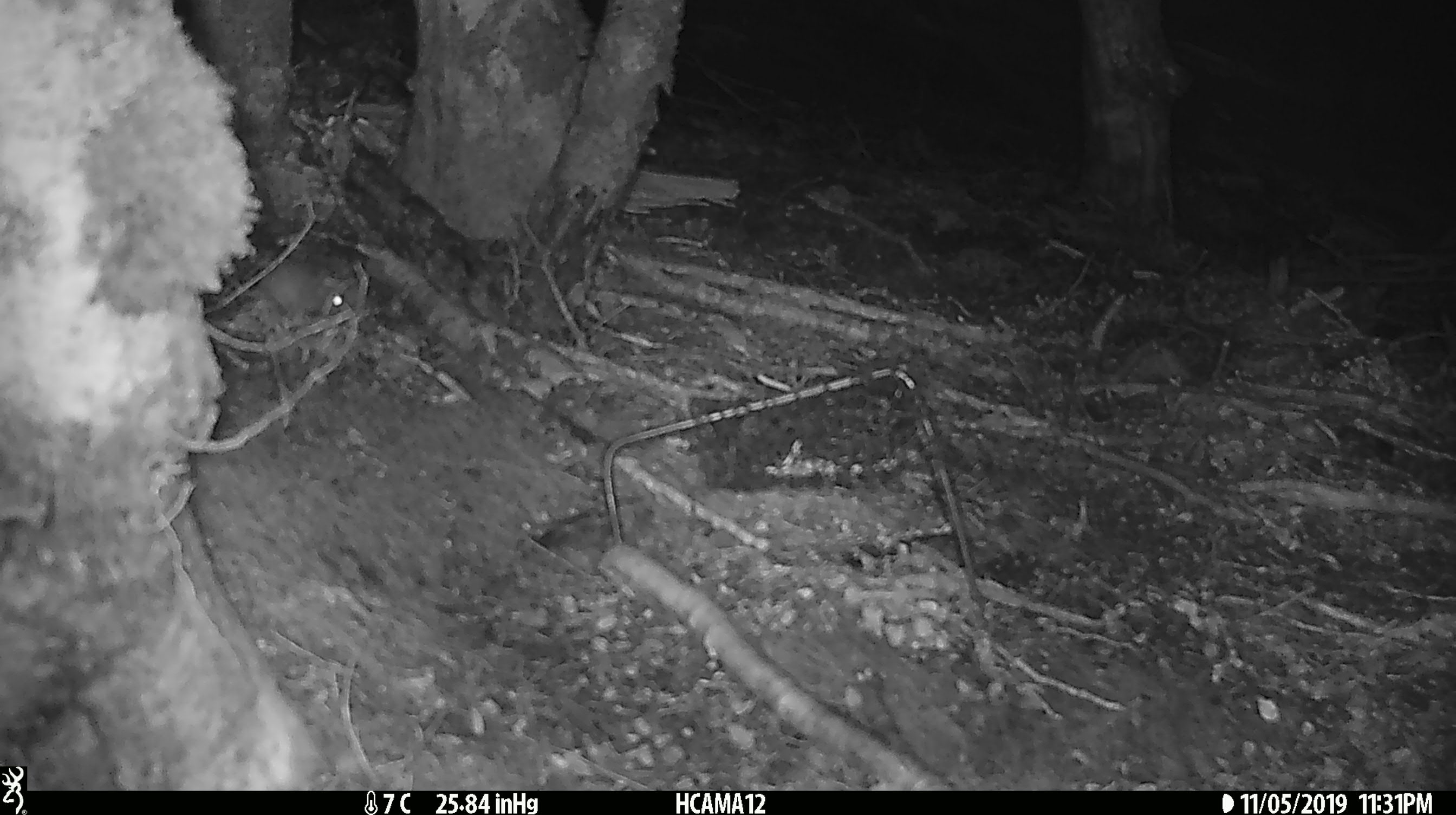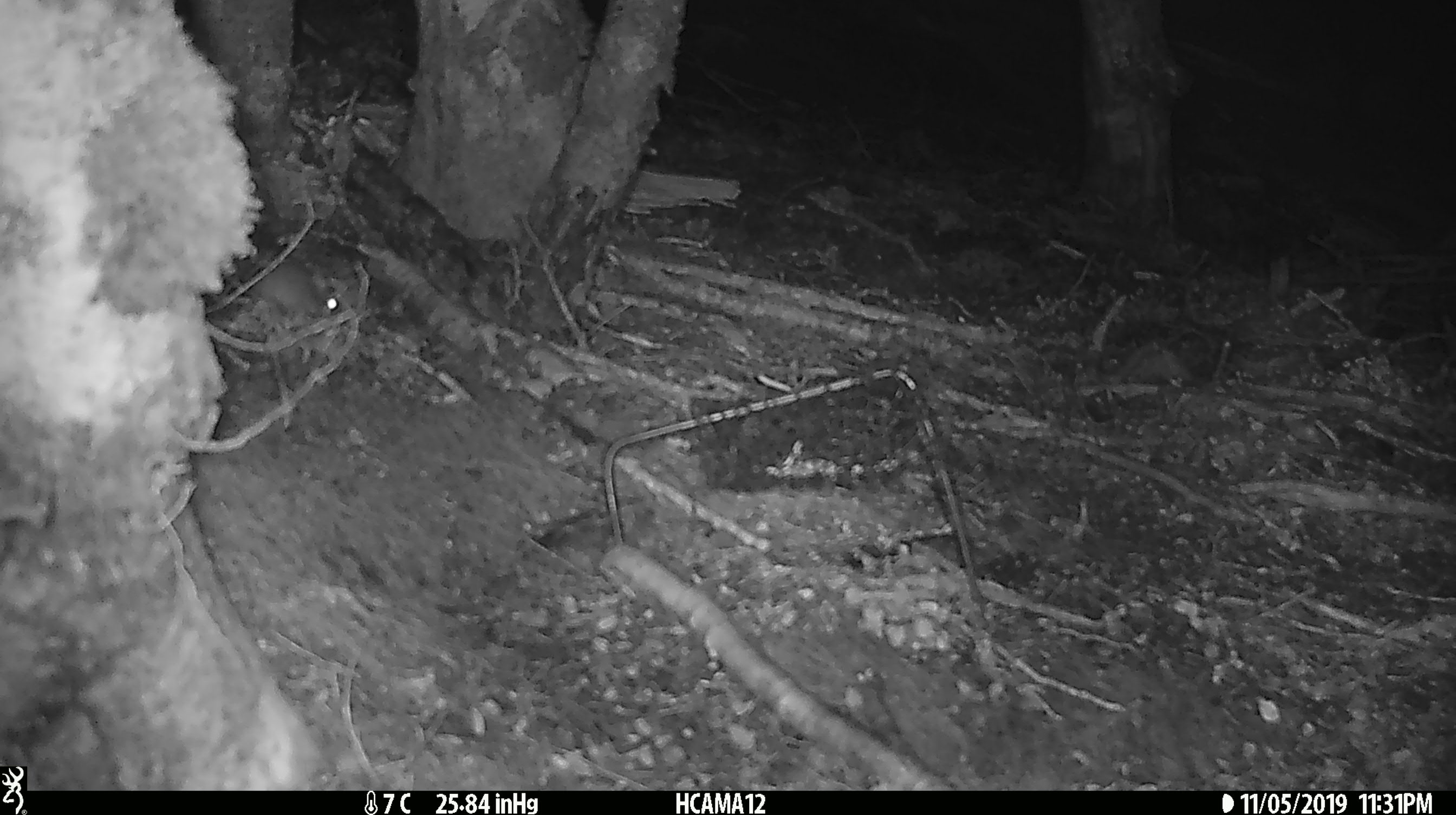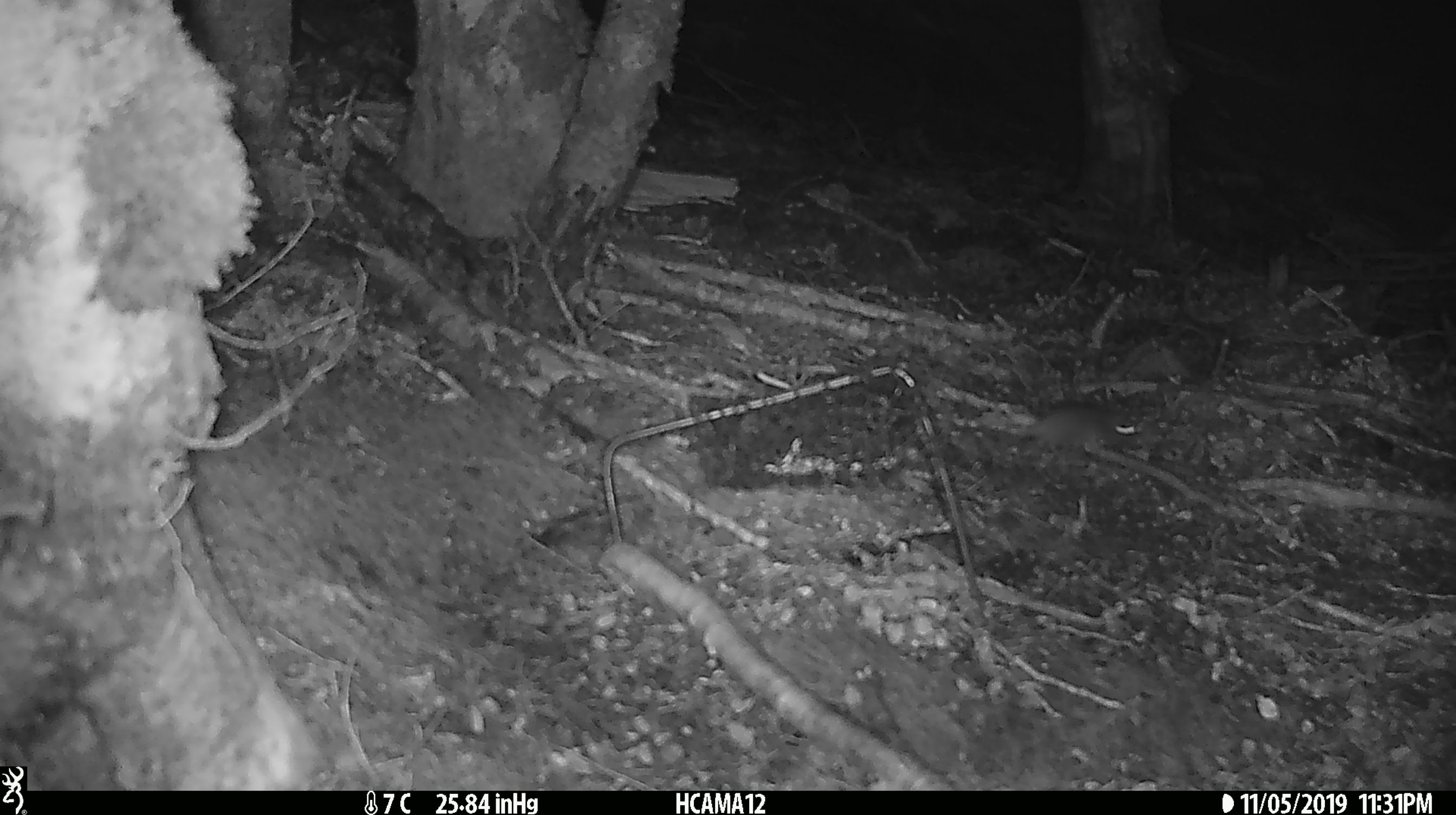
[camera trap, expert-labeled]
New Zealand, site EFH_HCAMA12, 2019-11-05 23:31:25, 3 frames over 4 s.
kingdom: Animalia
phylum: Chordata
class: Mammalia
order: Rodentia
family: Muridae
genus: Mus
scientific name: Mus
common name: mouse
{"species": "mouse (Mus)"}